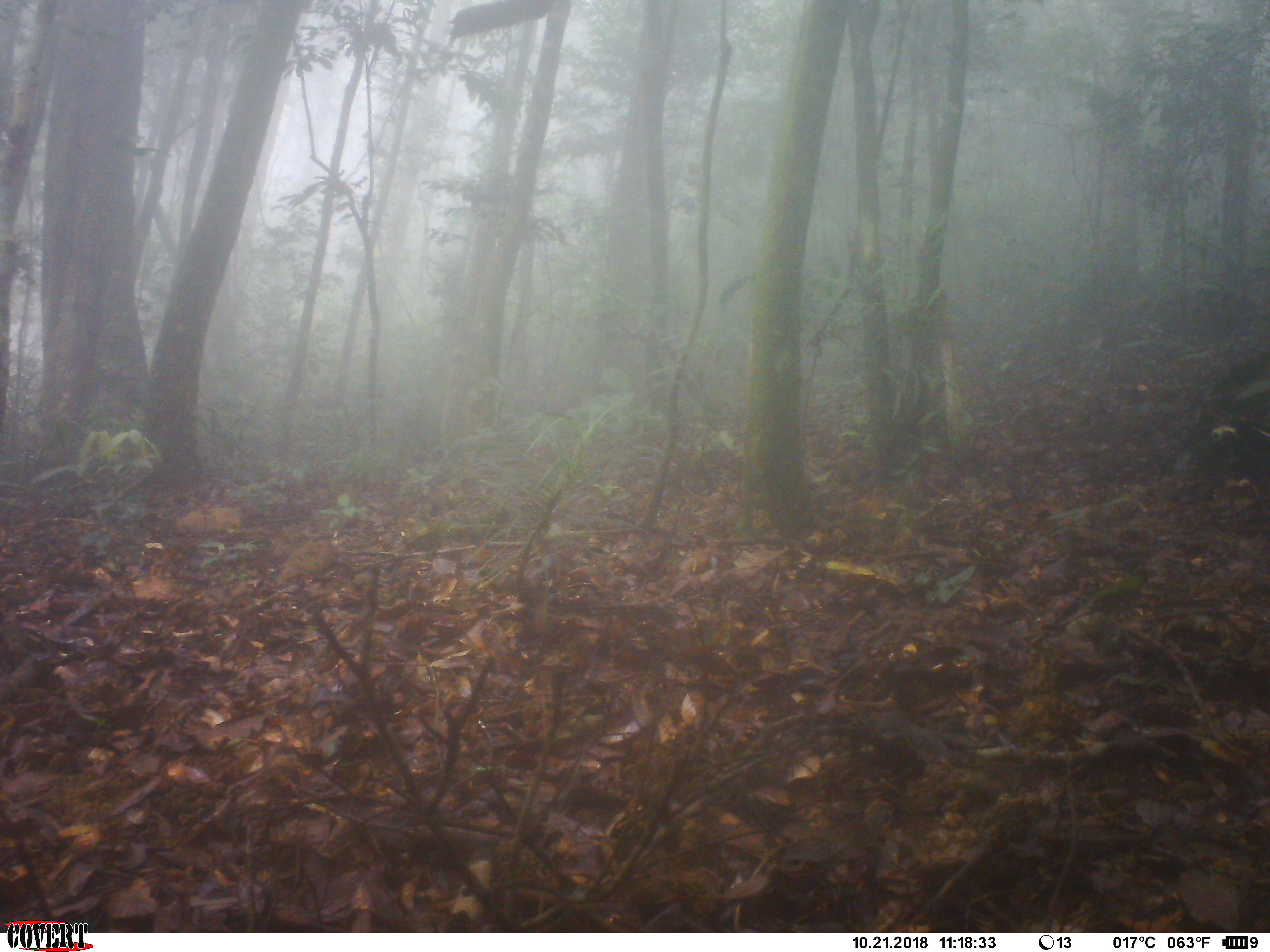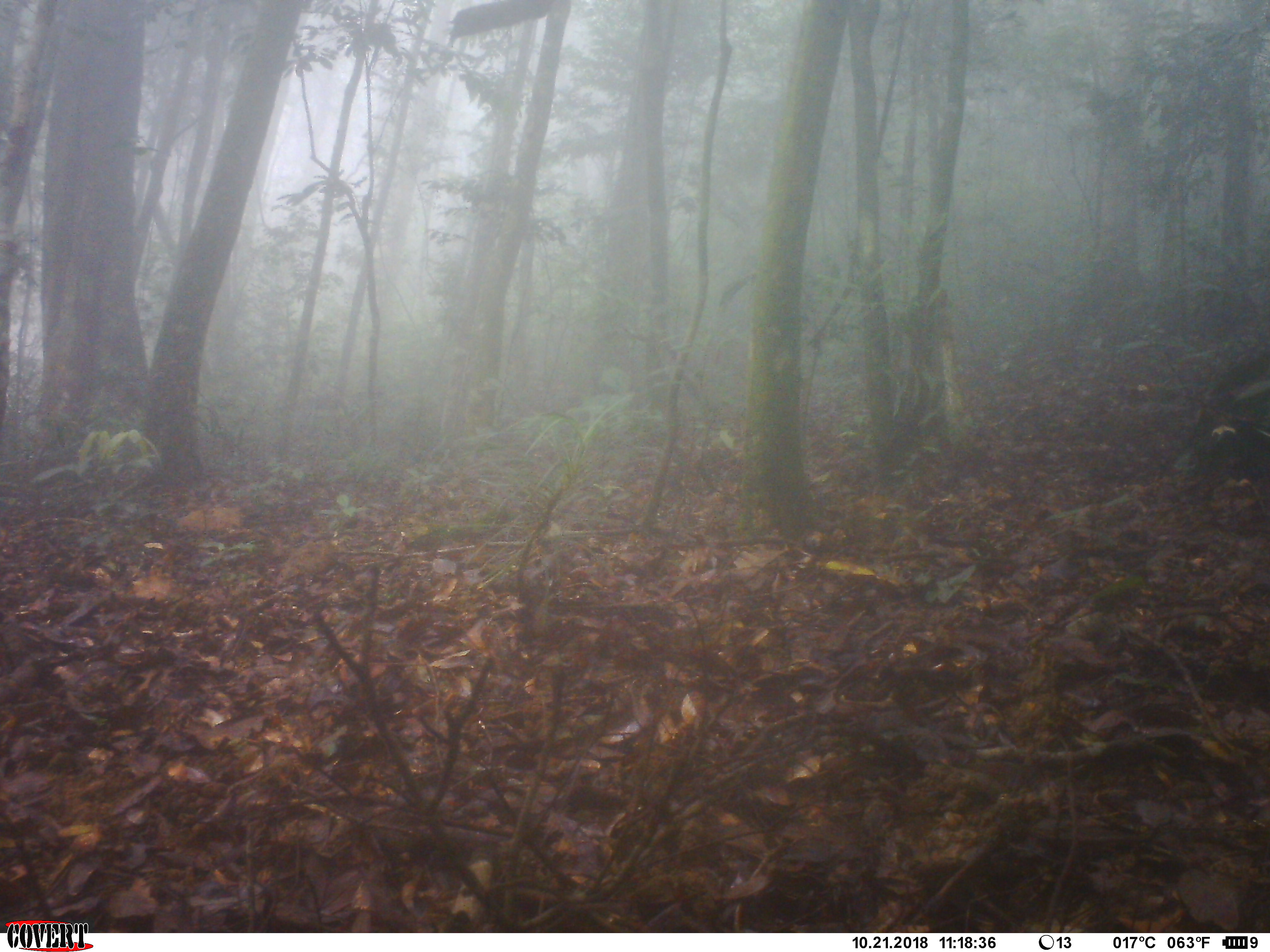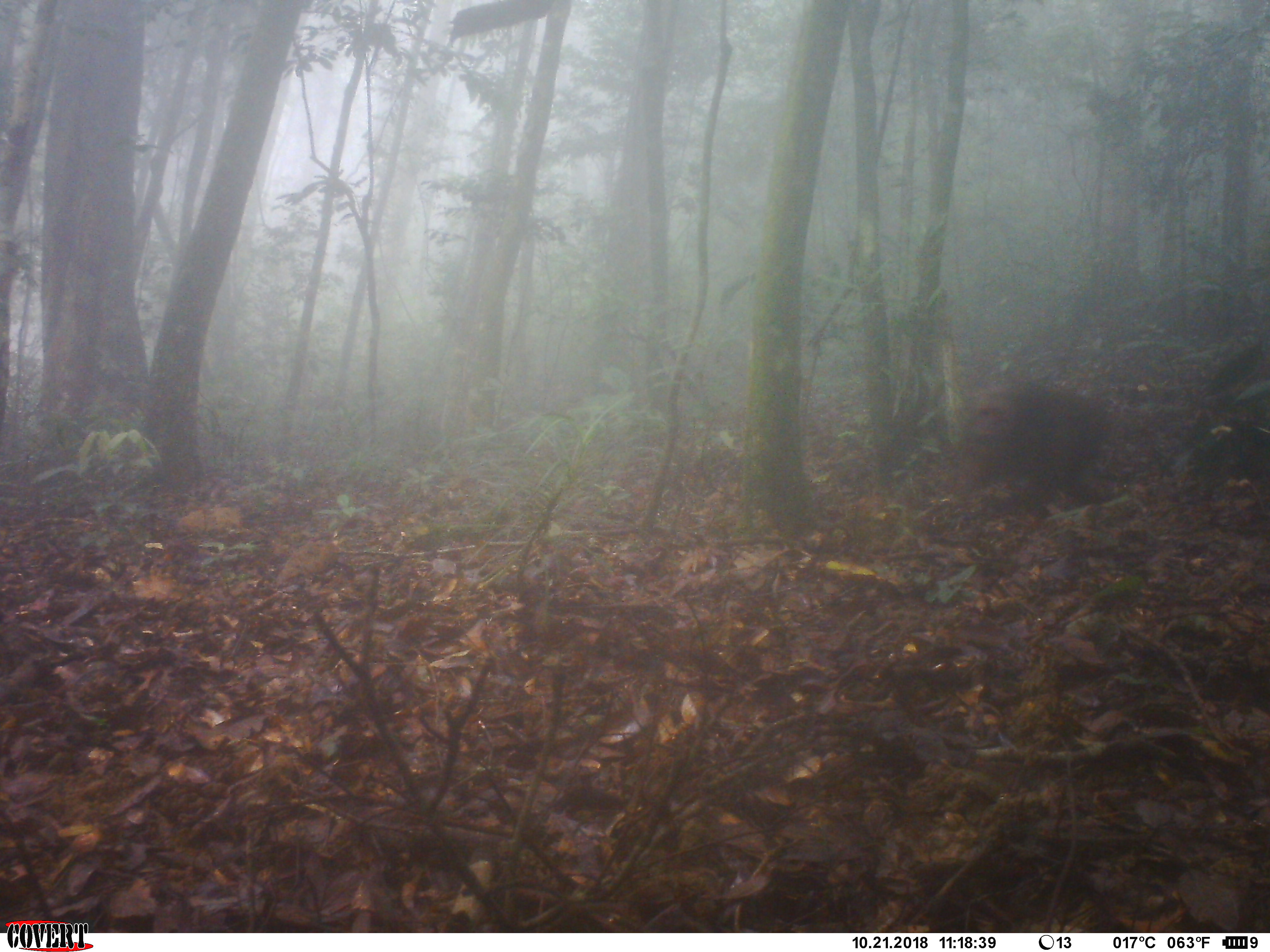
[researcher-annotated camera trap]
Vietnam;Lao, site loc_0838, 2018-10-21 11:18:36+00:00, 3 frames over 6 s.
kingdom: Animalia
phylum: Chordata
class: Mammalia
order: Primates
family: Cercopithecidae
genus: Macaca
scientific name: Macaca arctoides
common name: stump-tailed macaque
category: stump tailed macaque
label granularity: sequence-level